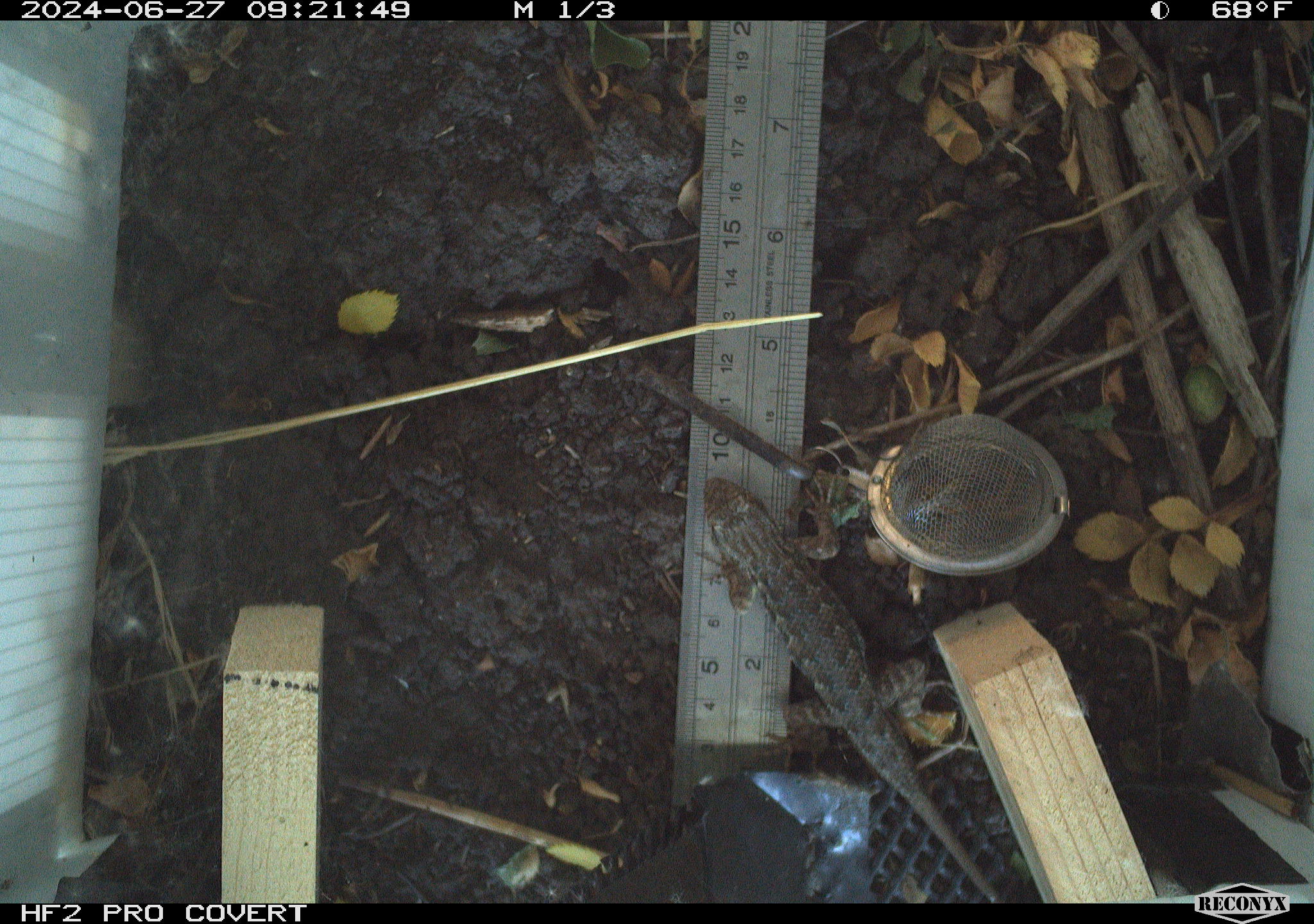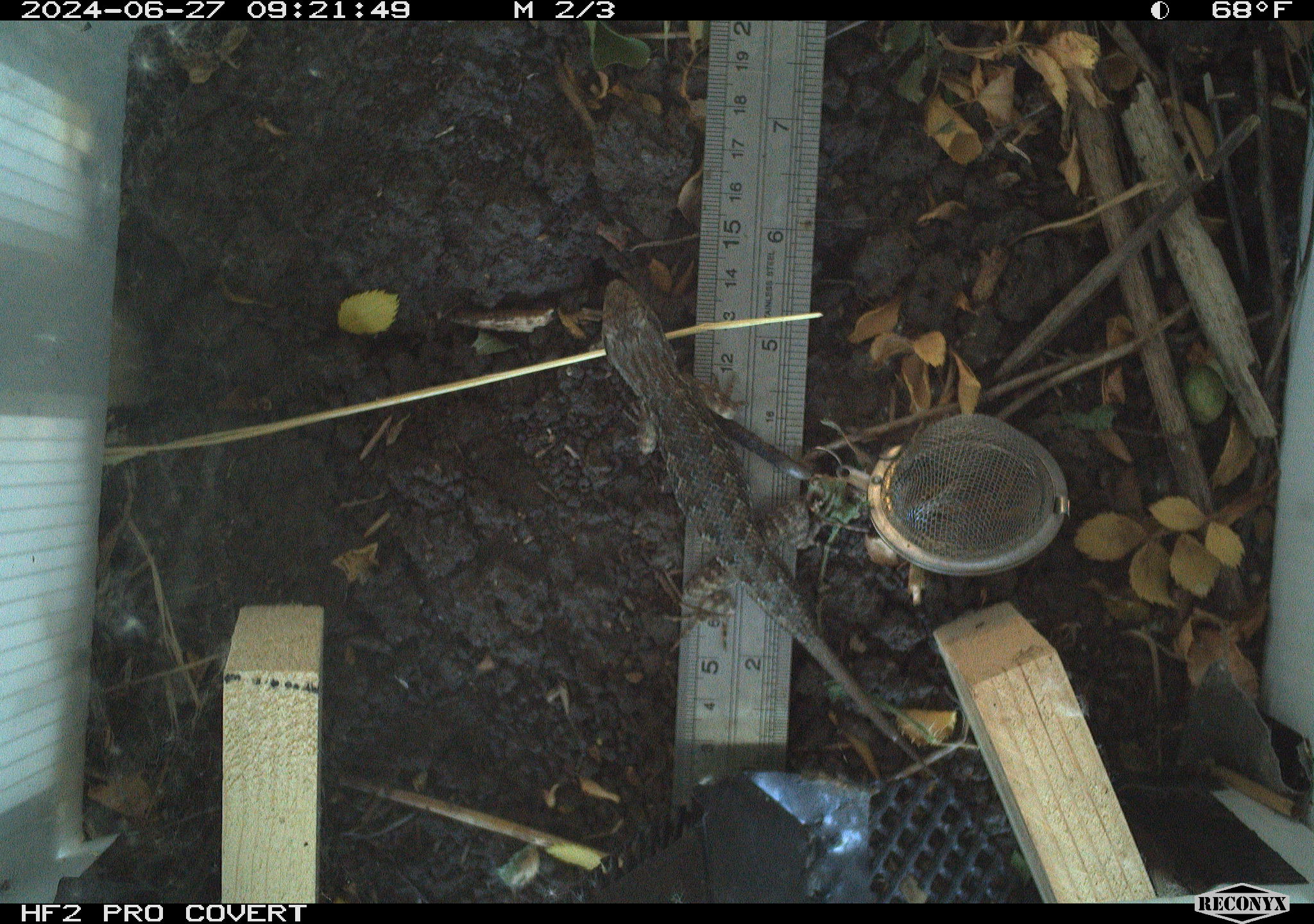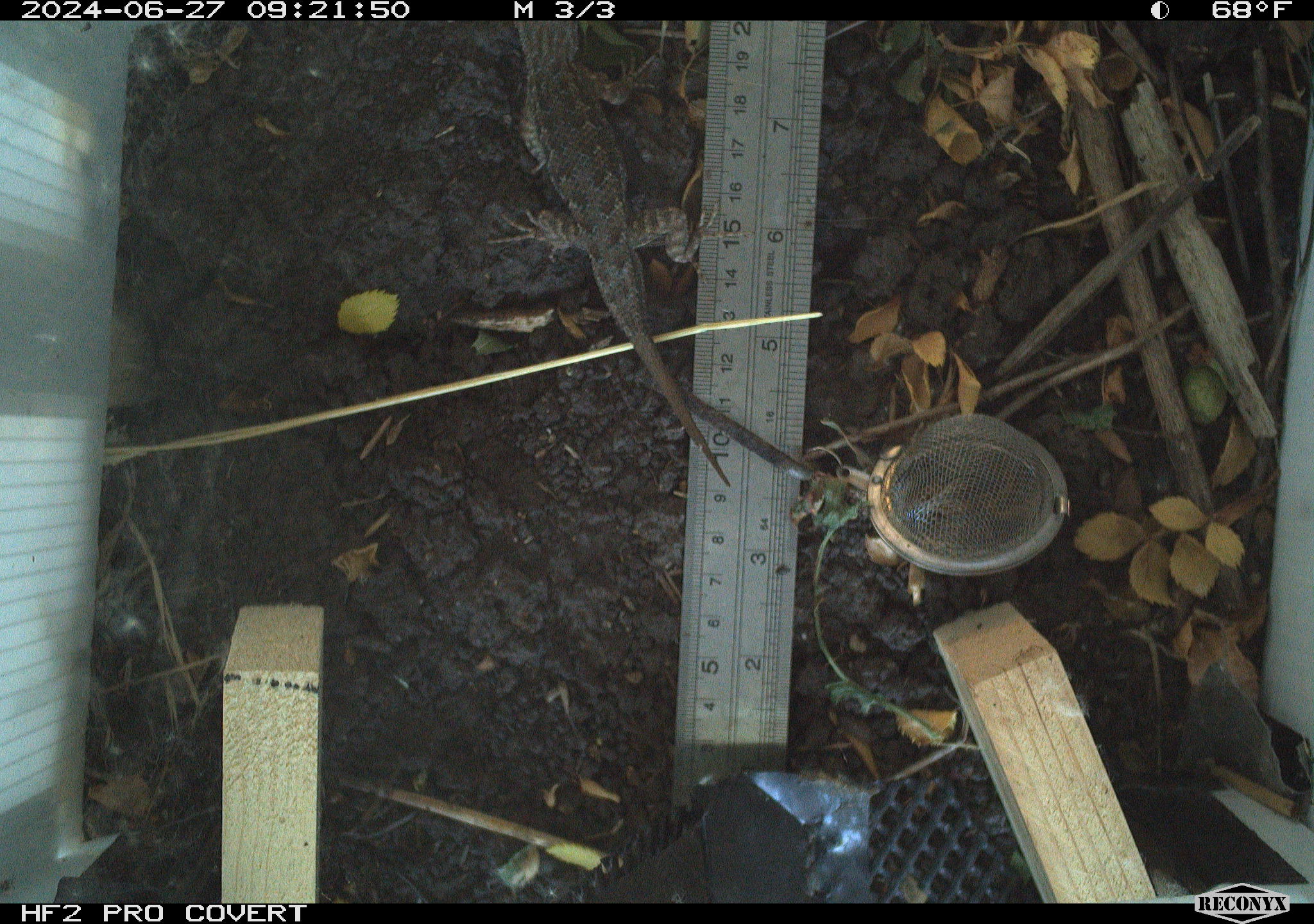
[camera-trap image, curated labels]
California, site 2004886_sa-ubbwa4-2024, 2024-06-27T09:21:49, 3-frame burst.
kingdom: Animalia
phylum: Chordata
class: Reptilia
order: Squamata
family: Phrynosomatidae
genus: Sceloporus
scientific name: Sceloporus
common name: spiny lizards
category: sceloporus species